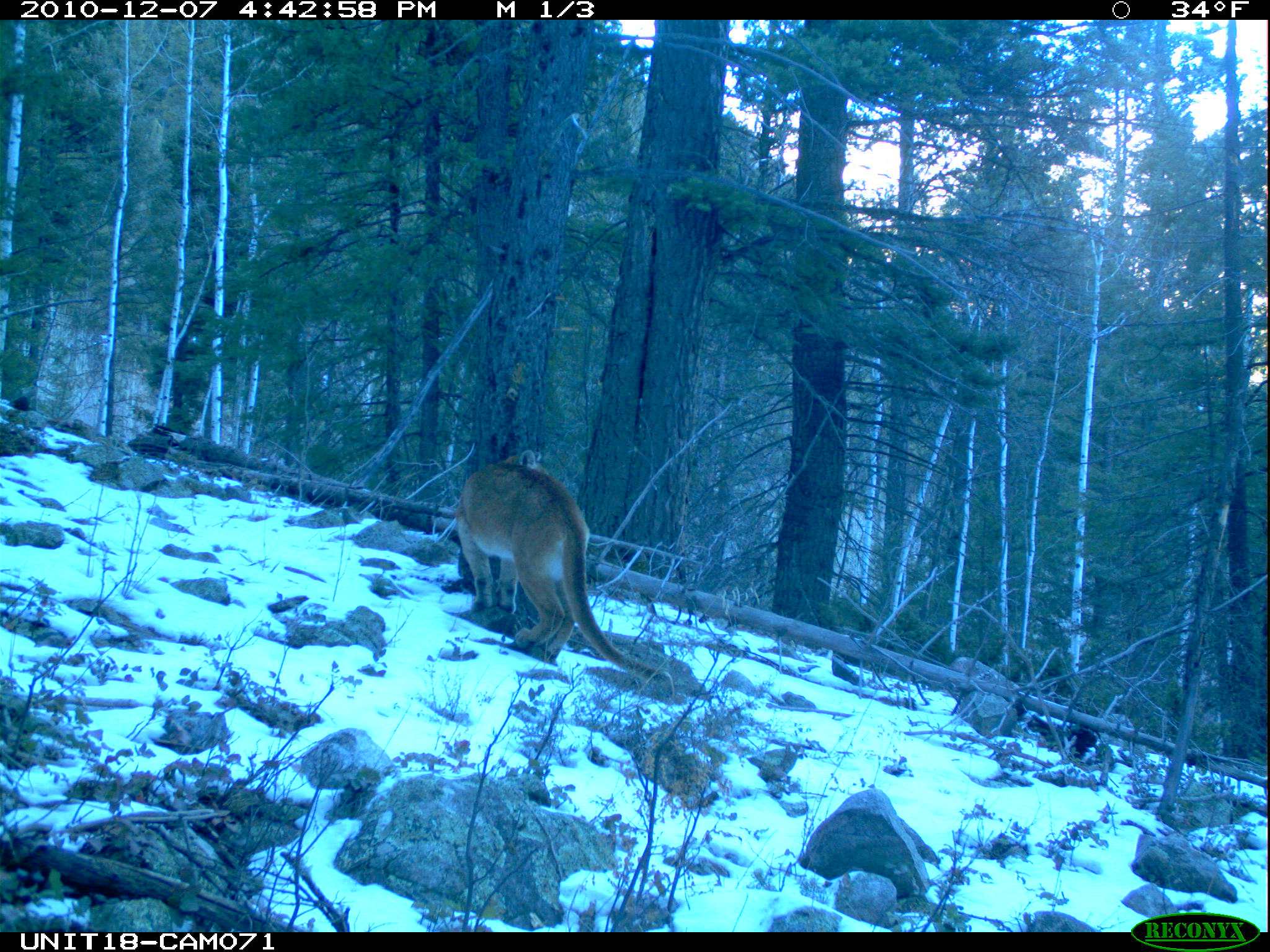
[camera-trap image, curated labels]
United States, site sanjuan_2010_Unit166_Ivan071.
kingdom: Animalia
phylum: Chordata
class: Mammalia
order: Carnivora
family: Felidae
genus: Puma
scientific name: Puma concolor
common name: mountain lion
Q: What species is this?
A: Puma concolor (mountain lion).